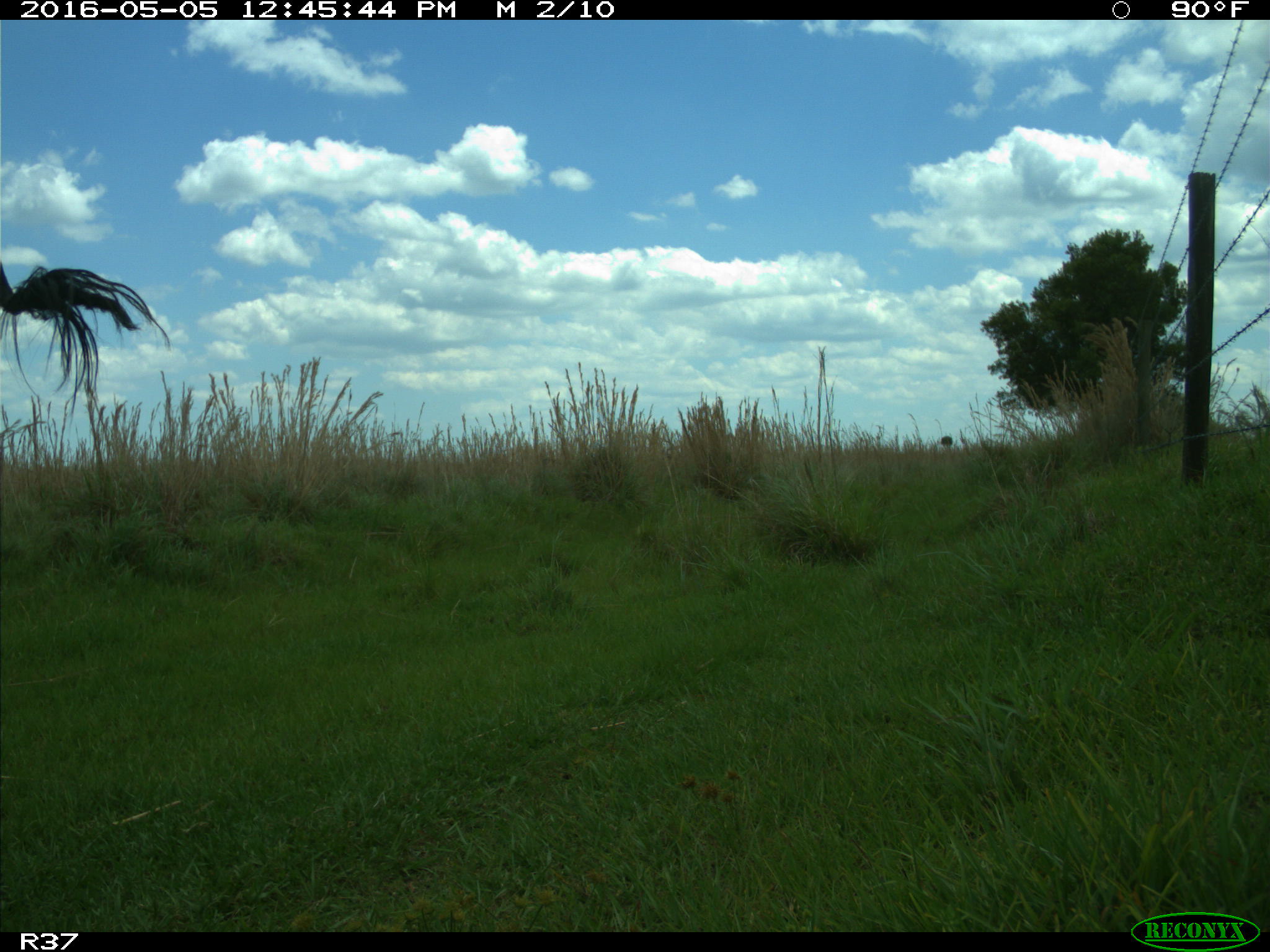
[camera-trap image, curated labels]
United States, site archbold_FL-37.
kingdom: Animalia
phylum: Chordata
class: Mammalia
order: Artiodactyla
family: Bovidae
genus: Bos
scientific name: Bos taurus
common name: domestic cow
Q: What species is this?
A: Bos taurus (domestic cow).